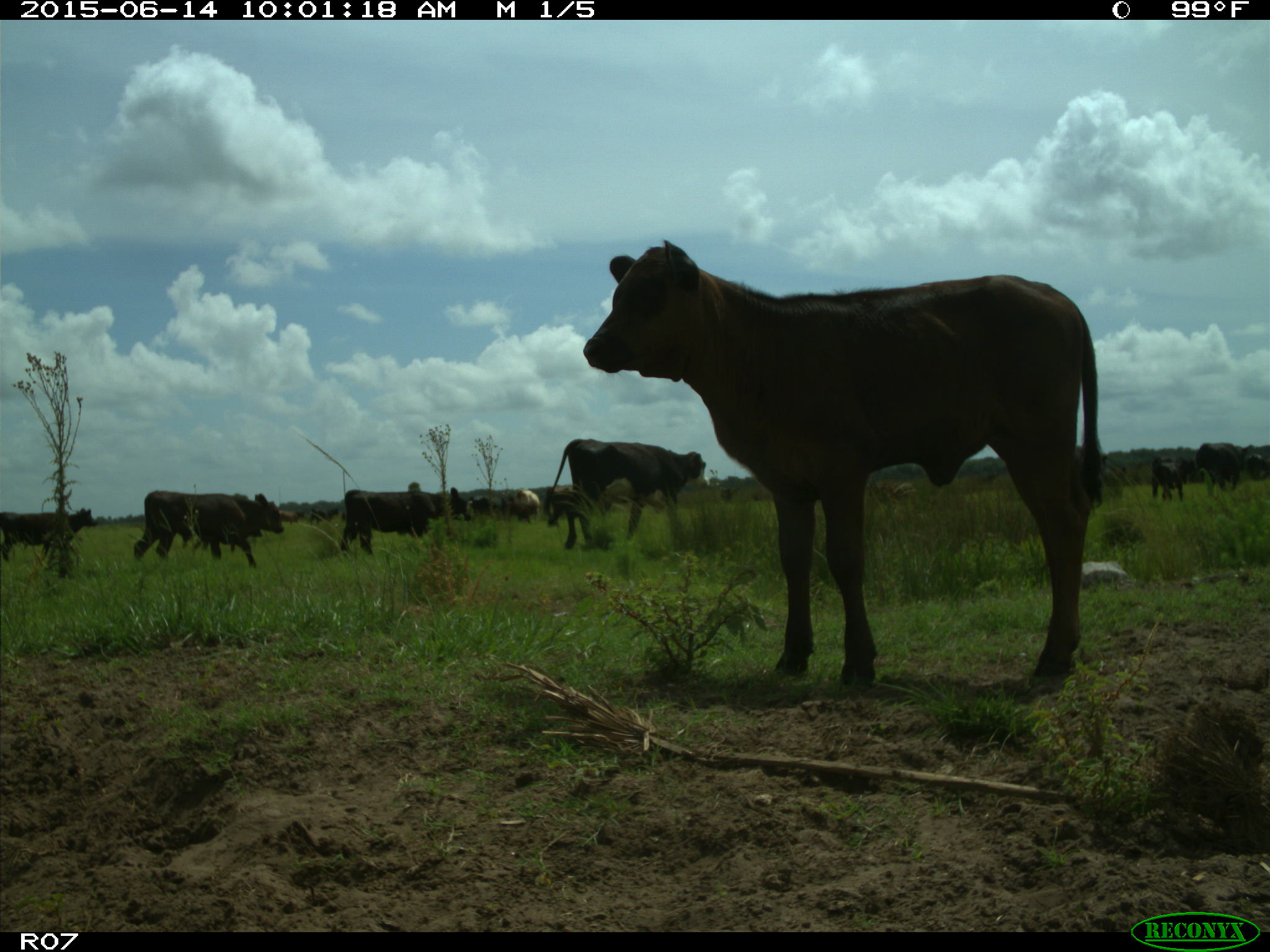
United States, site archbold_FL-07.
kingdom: Animalia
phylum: Chordata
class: Mammalia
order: Artiodactyla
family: Bovidae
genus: Bos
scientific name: Bos taurus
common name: domestic cow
Bos taurus (domestic cow).